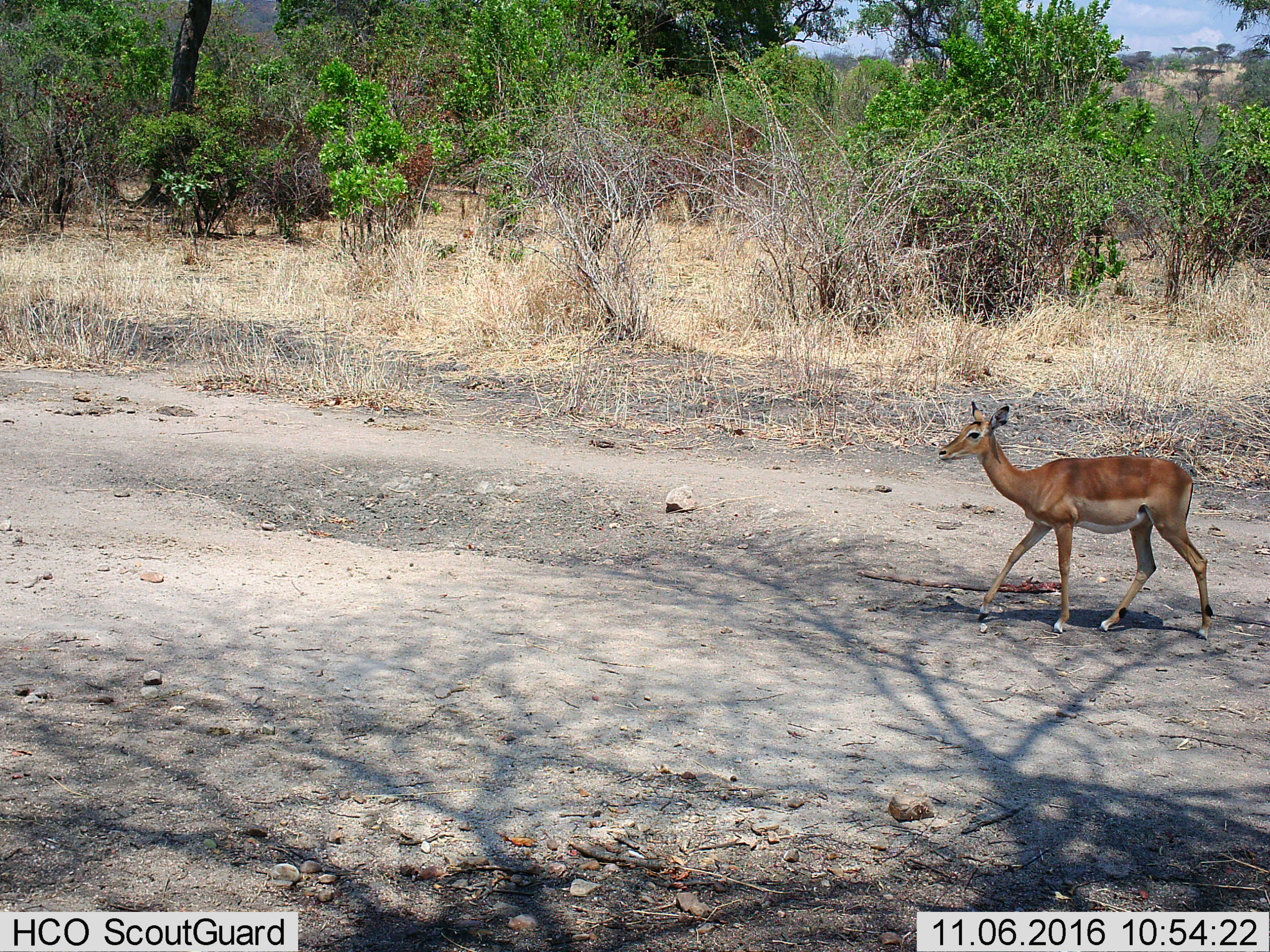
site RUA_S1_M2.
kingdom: Animalia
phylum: Chordata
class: Mammalia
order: Artiodactyla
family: Bovidae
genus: Aepyceros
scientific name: Aepyceros melampus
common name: impala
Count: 1.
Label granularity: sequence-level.